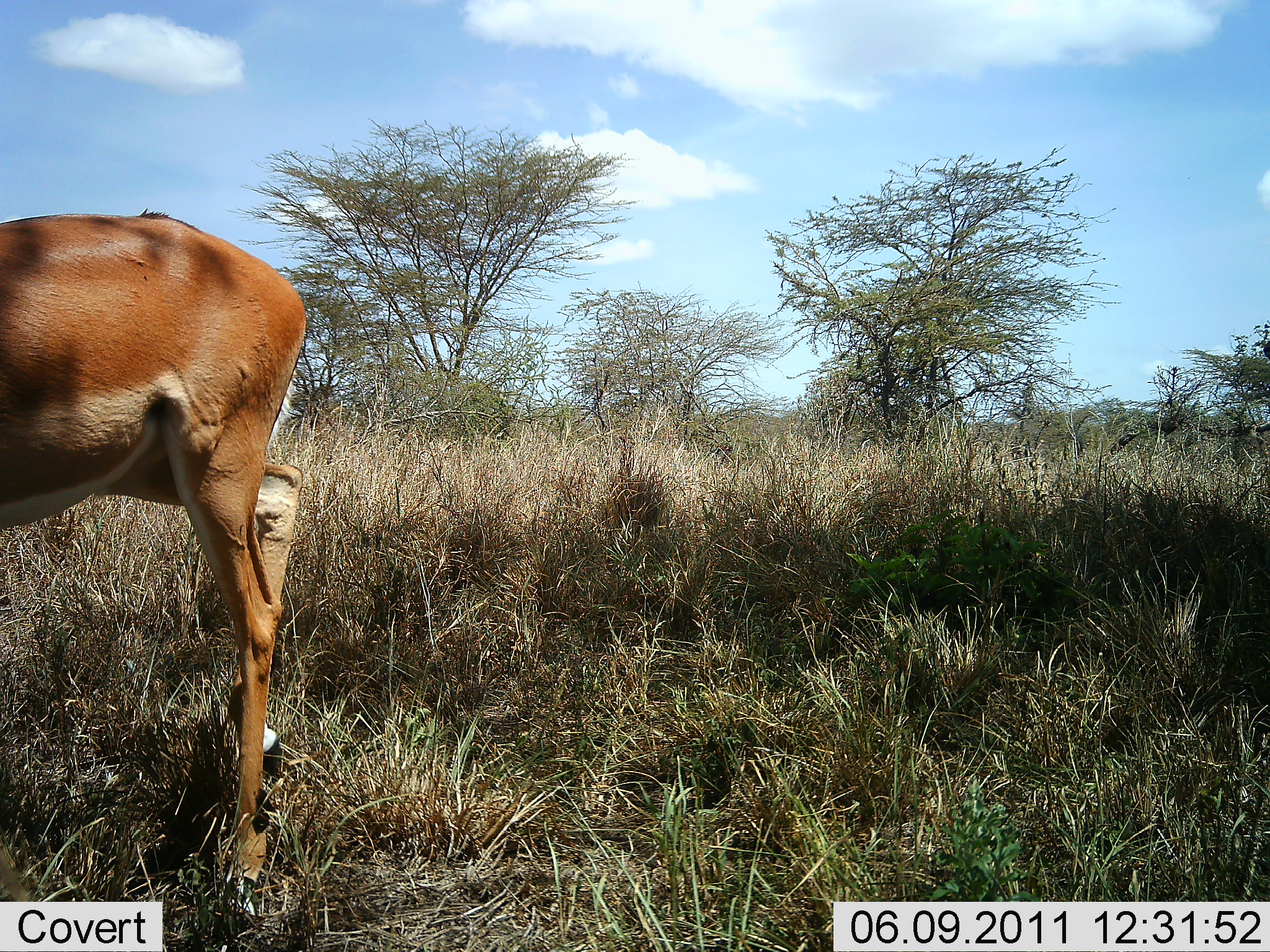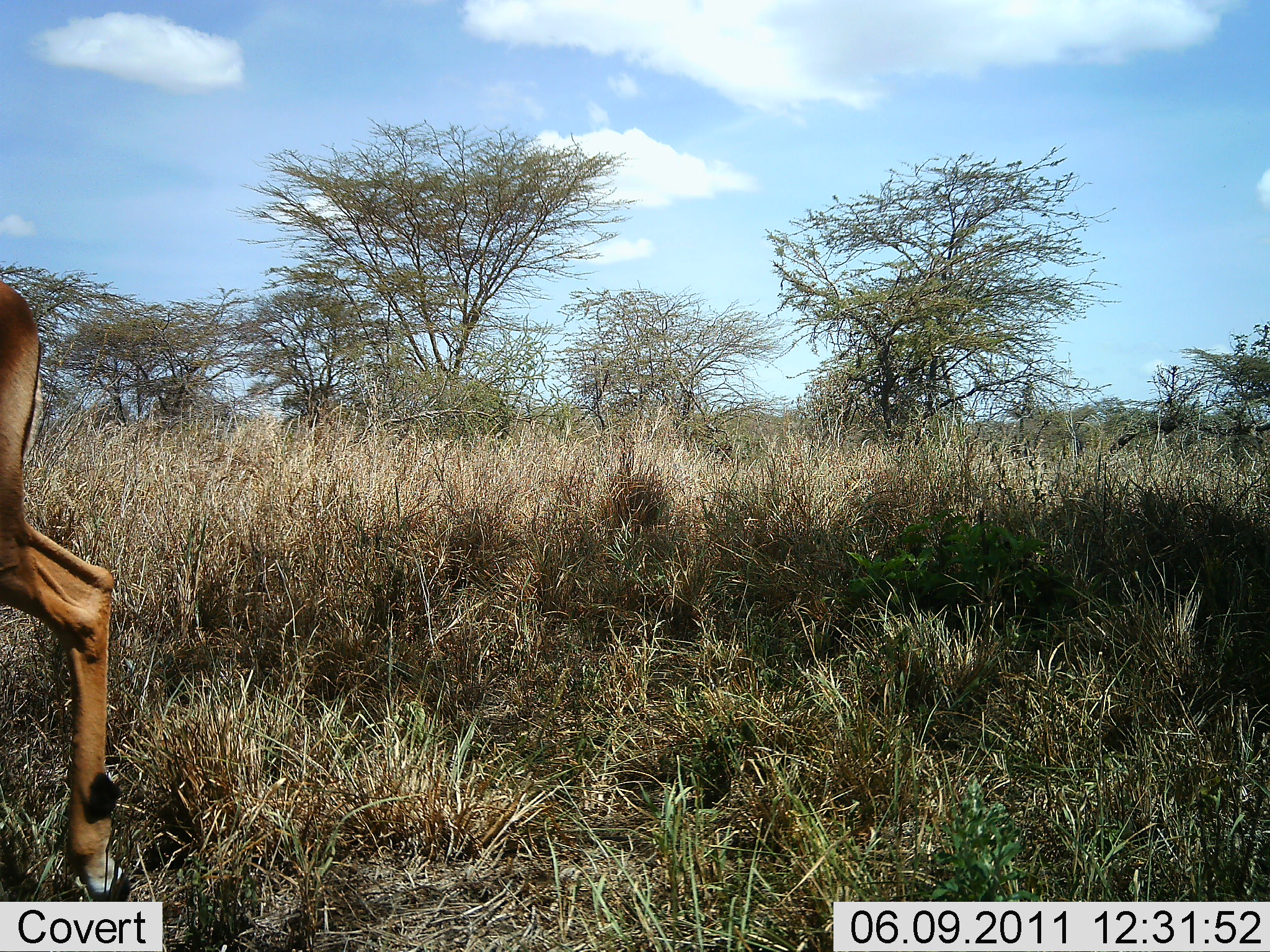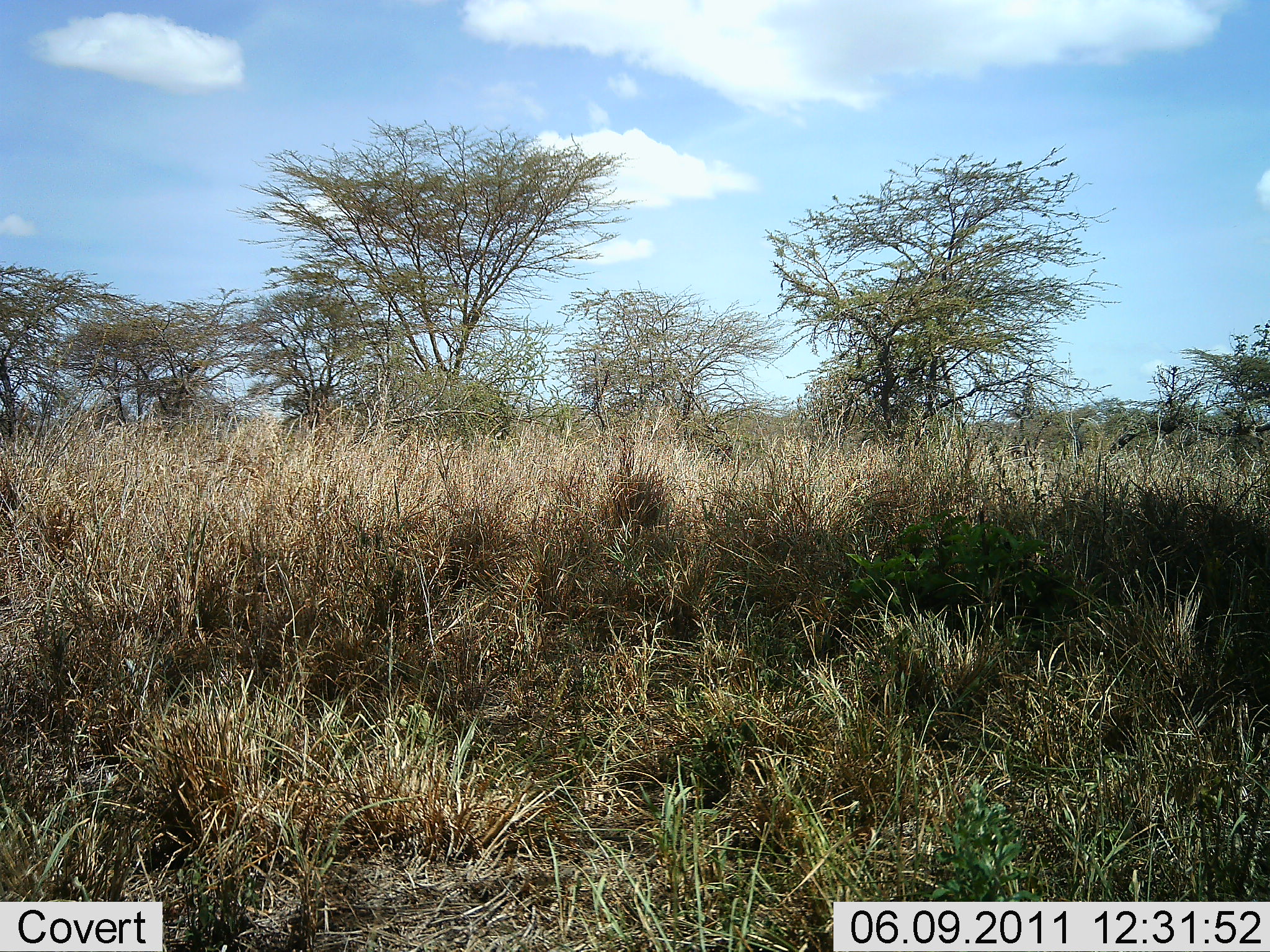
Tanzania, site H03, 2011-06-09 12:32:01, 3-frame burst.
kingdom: Animalia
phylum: Chordata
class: Mammalia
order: Artiodactyla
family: Bovidae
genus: Nanger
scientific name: Nanger granti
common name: grant's gazelle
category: gazellegrants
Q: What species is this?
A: Gazellegrants (grant's gazelle) (Nanger granti).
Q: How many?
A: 1.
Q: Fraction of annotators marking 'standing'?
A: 50%.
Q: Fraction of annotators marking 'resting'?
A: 0%.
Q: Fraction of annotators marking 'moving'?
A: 50%.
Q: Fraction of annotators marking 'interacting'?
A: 0%.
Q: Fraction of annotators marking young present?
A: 0%.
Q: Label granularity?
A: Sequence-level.